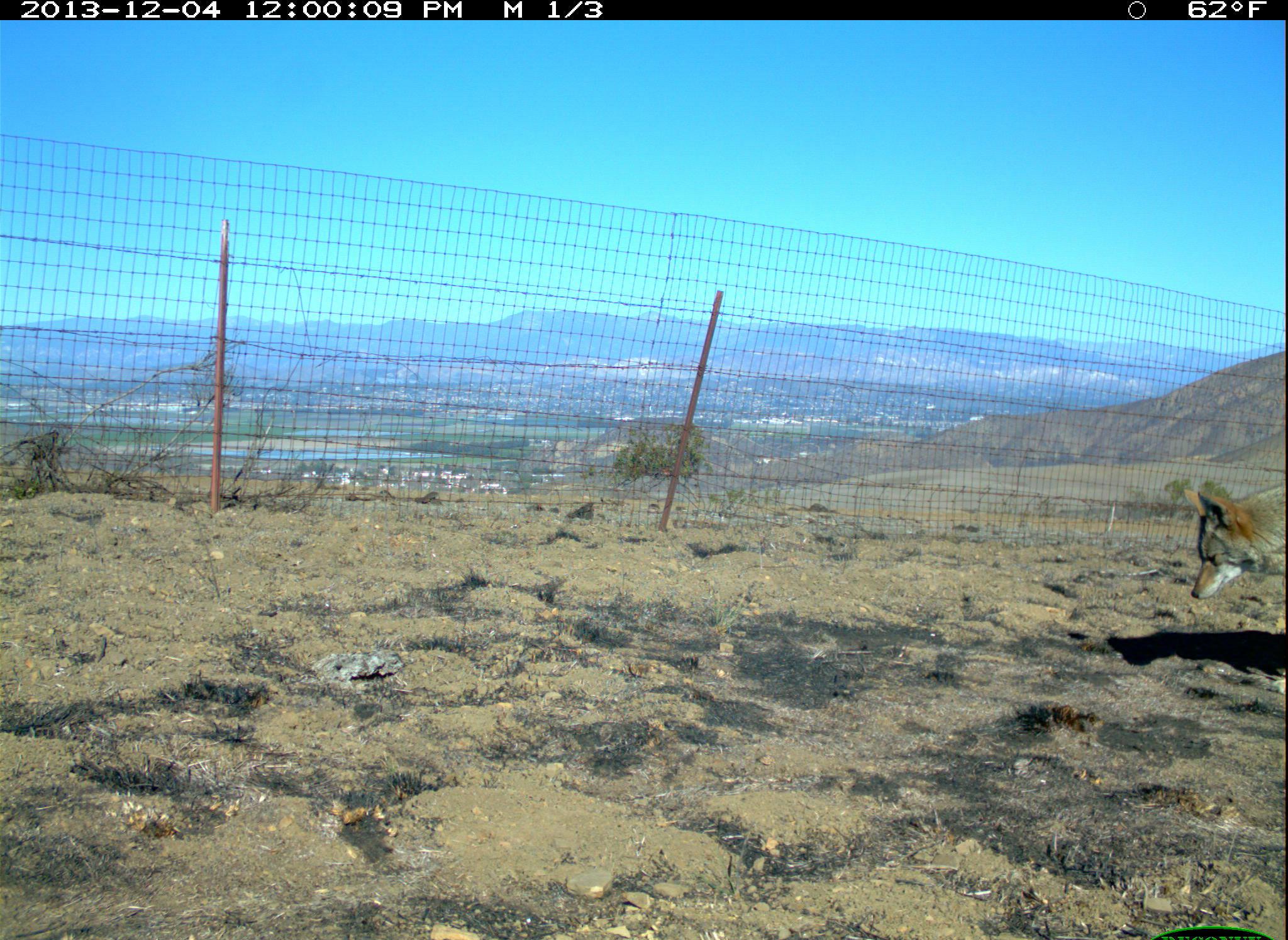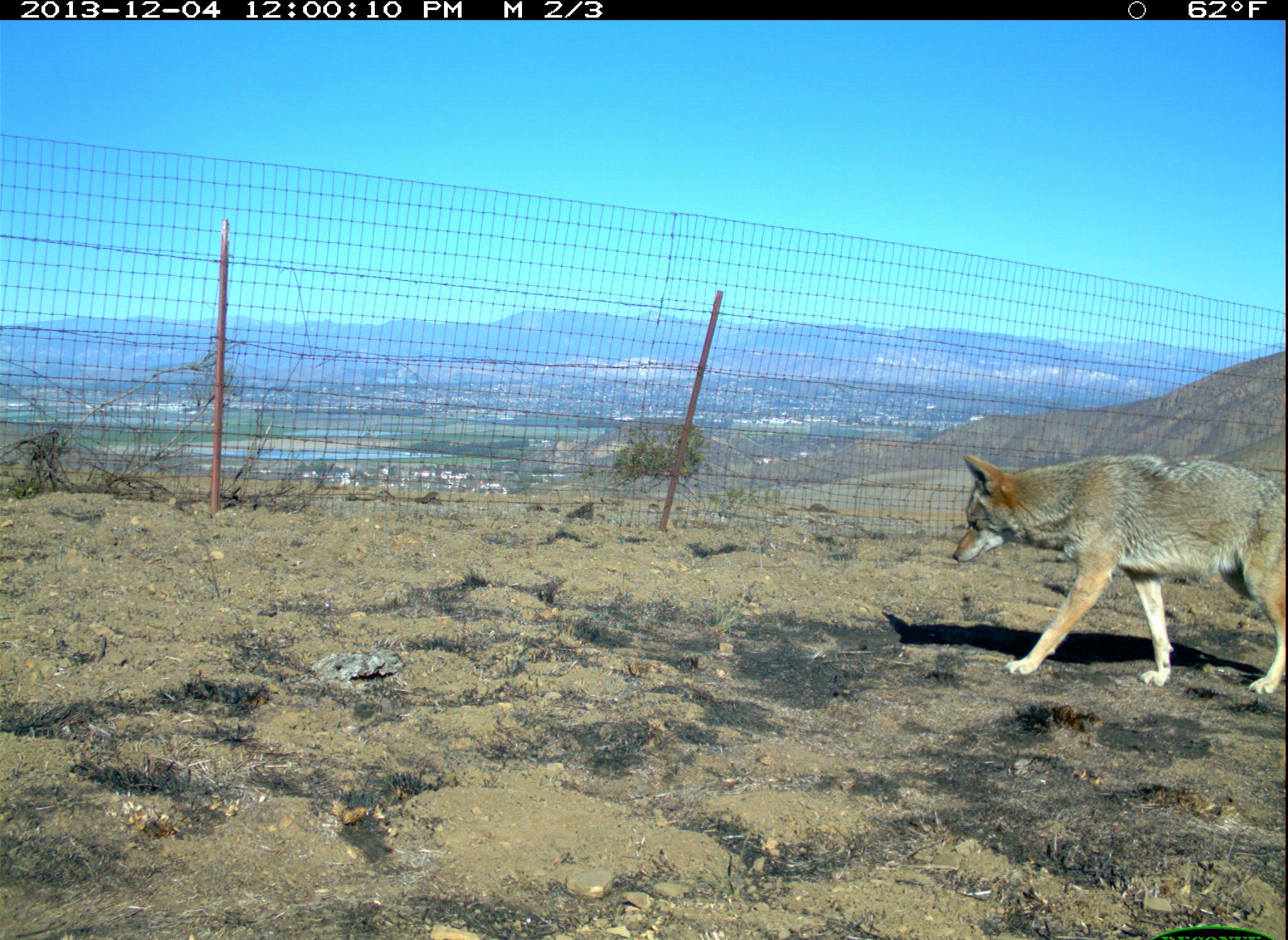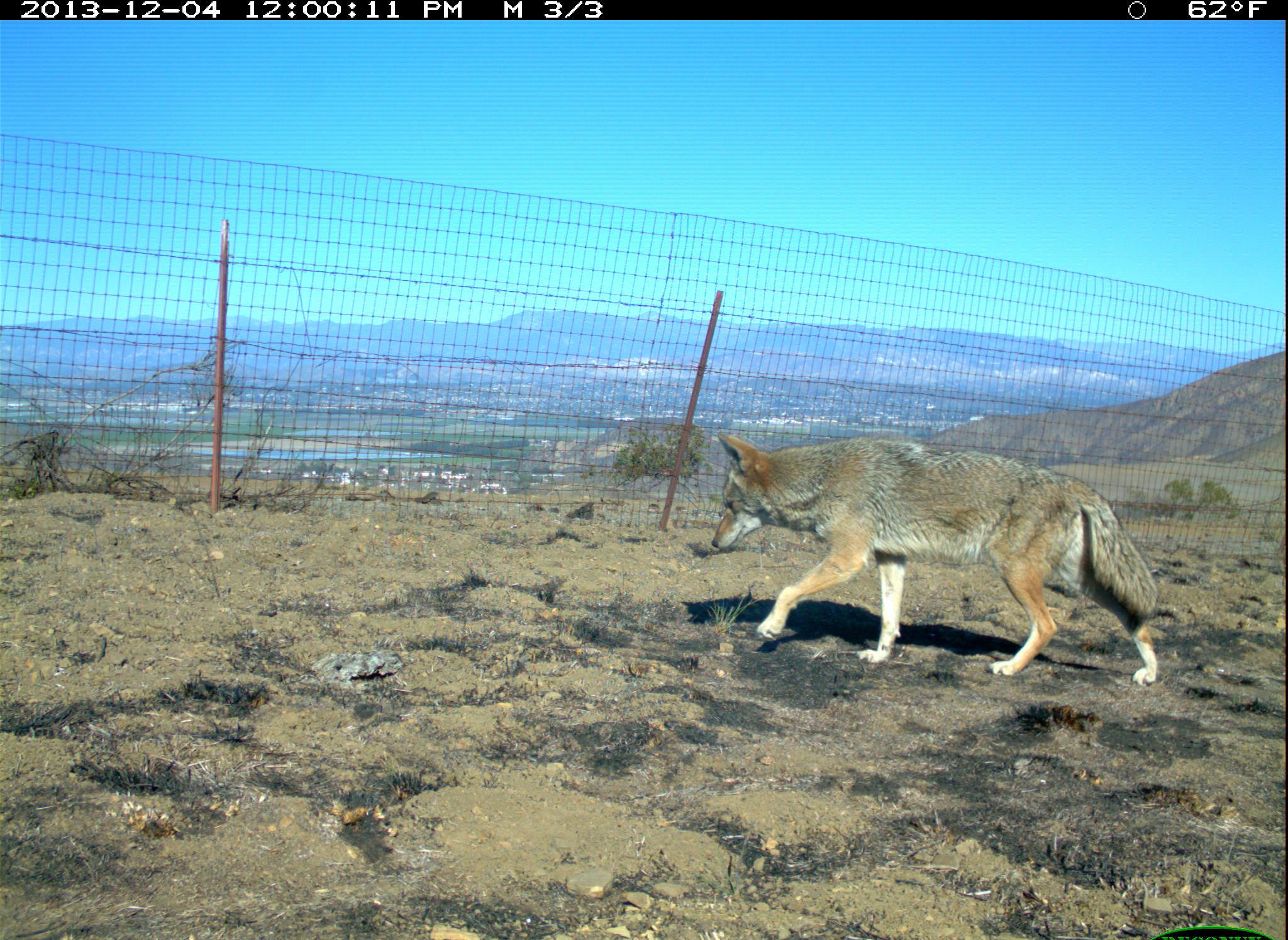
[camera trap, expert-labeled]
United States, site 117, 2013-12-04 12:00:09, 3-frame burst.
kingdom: Animalia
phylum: Chordata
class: Mammalia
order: Carnivora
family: Canidae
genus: Canis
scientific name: Canis latrans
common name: coyote